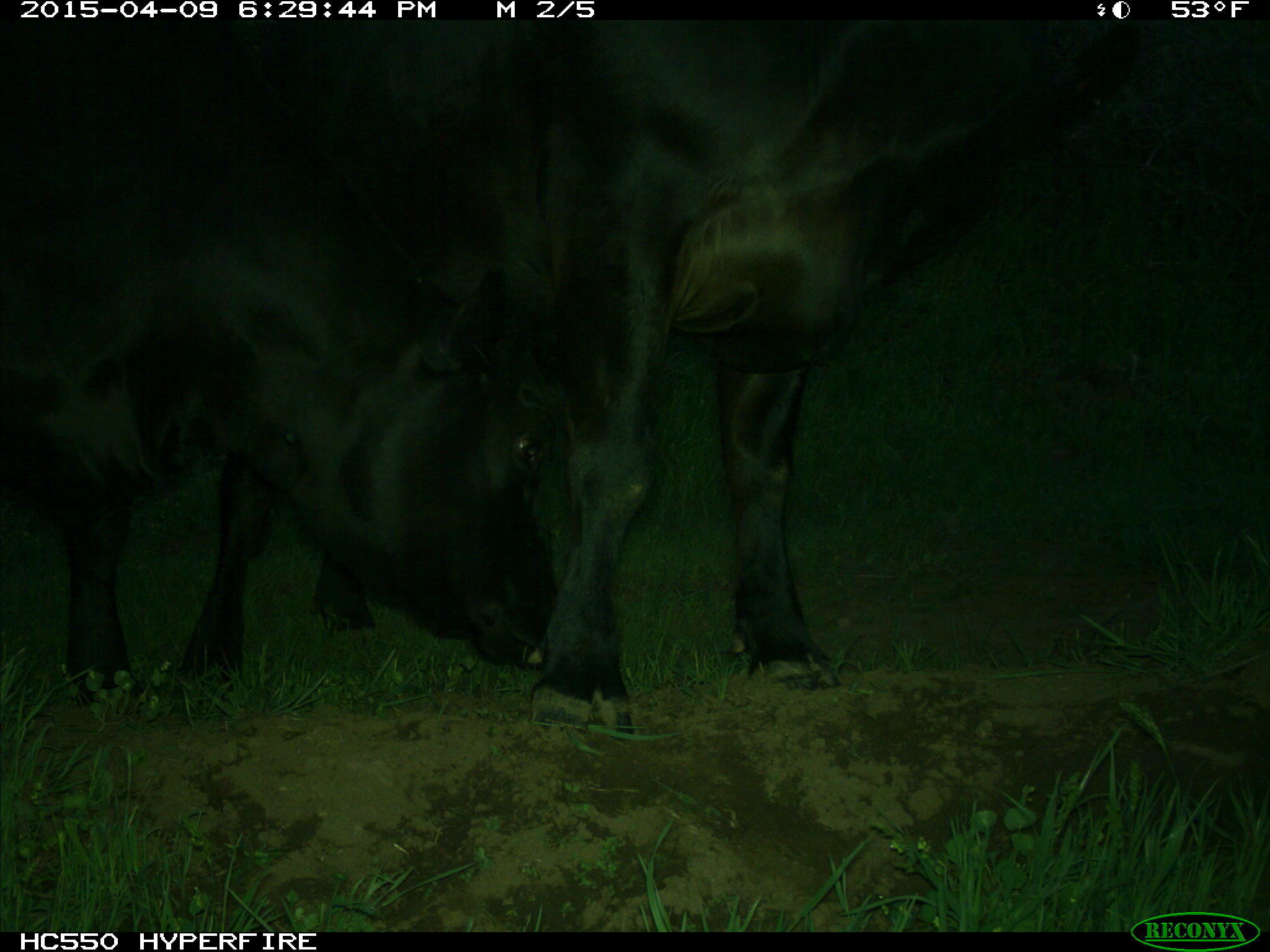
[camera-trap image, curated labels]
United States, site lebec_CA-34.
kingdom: Animalia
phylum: Chordata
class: Mammalia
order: Artiodactyla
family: Bovidae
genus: Bos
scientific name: Bos taurus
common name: domestic cow